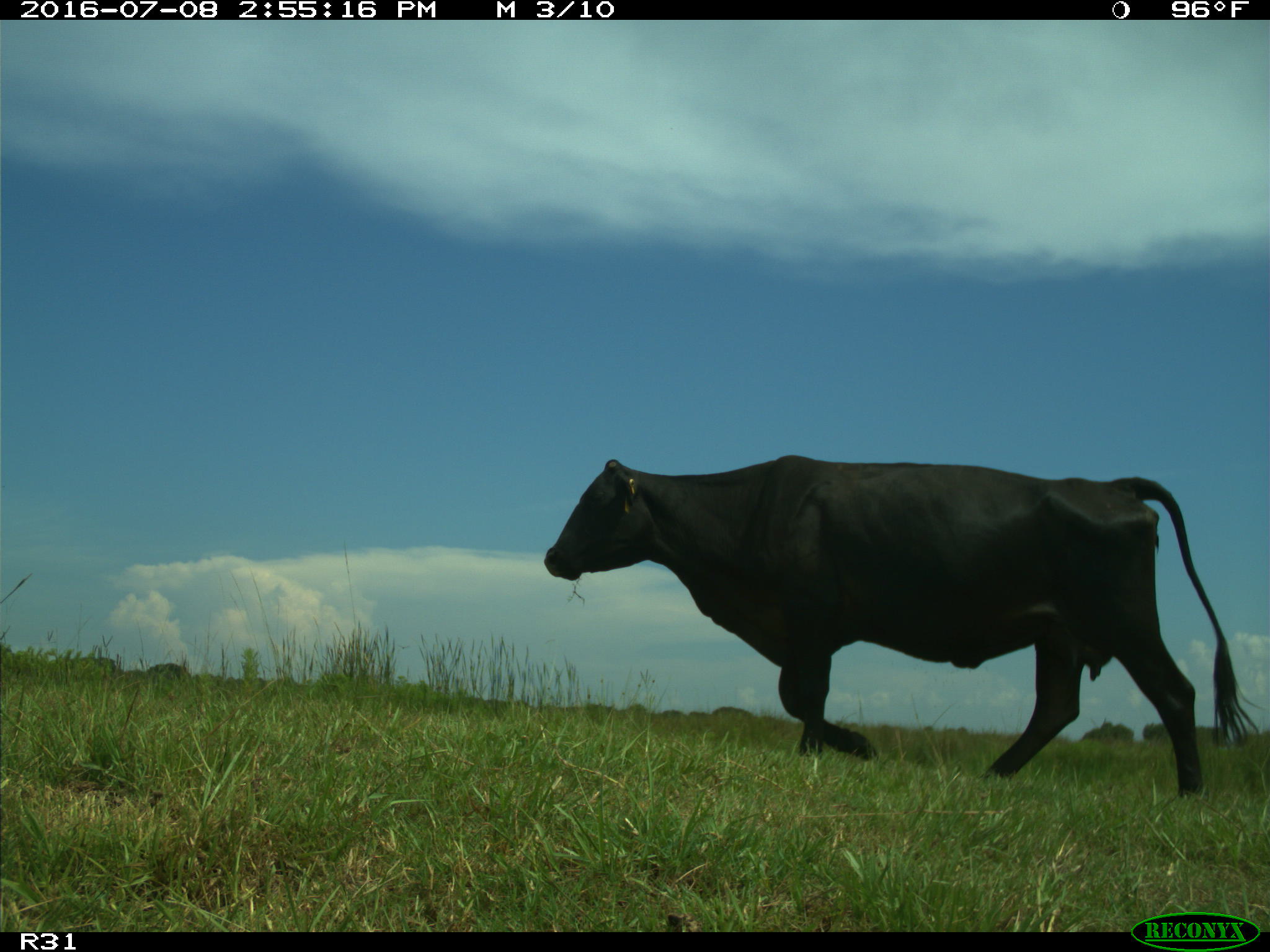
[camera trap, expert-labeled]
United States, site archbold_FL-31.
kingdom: Animalia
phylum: Chordata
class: Mammalia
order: Artiodactyla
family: Bovidae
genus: Bos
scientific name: Bos taurus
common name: domestic cow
Bos taurus (domestic cow).